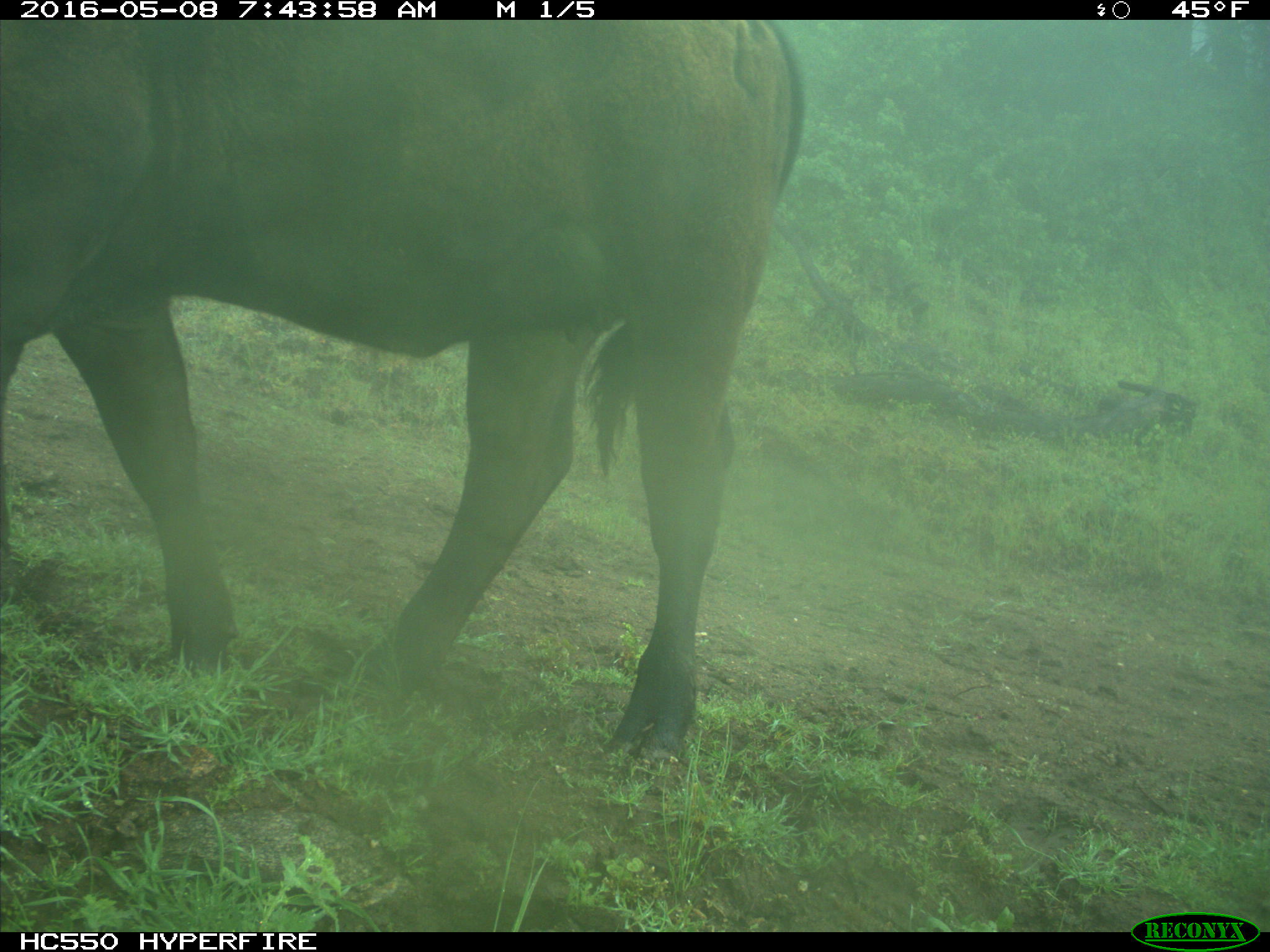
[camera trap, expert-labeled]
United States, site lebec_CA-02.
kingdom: Animalia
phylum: Chordata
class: Mammalia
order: Artiodactyla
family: Bovidae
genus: Bos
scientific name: Bos taurus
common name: domestic cow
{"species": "Bos taurus (domestic cow)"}